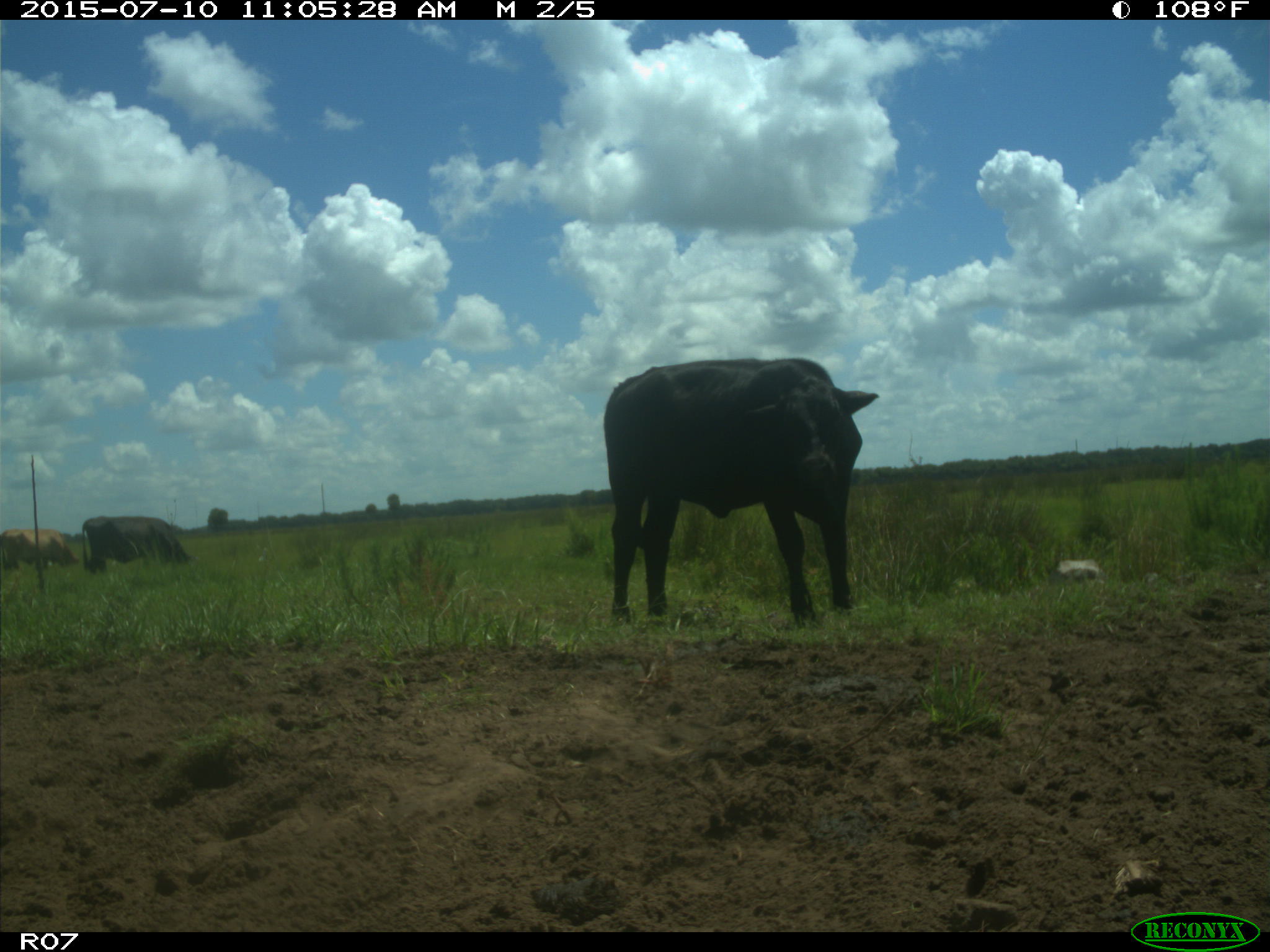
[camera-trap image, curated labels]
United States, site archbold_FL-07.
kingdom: Animalia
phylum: Chordata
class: Mammalia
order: Artiodactyla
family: Bovidae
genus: Bos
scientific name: Bos taurus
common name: domestic cow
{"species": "Bos taurus (domestic cow)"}